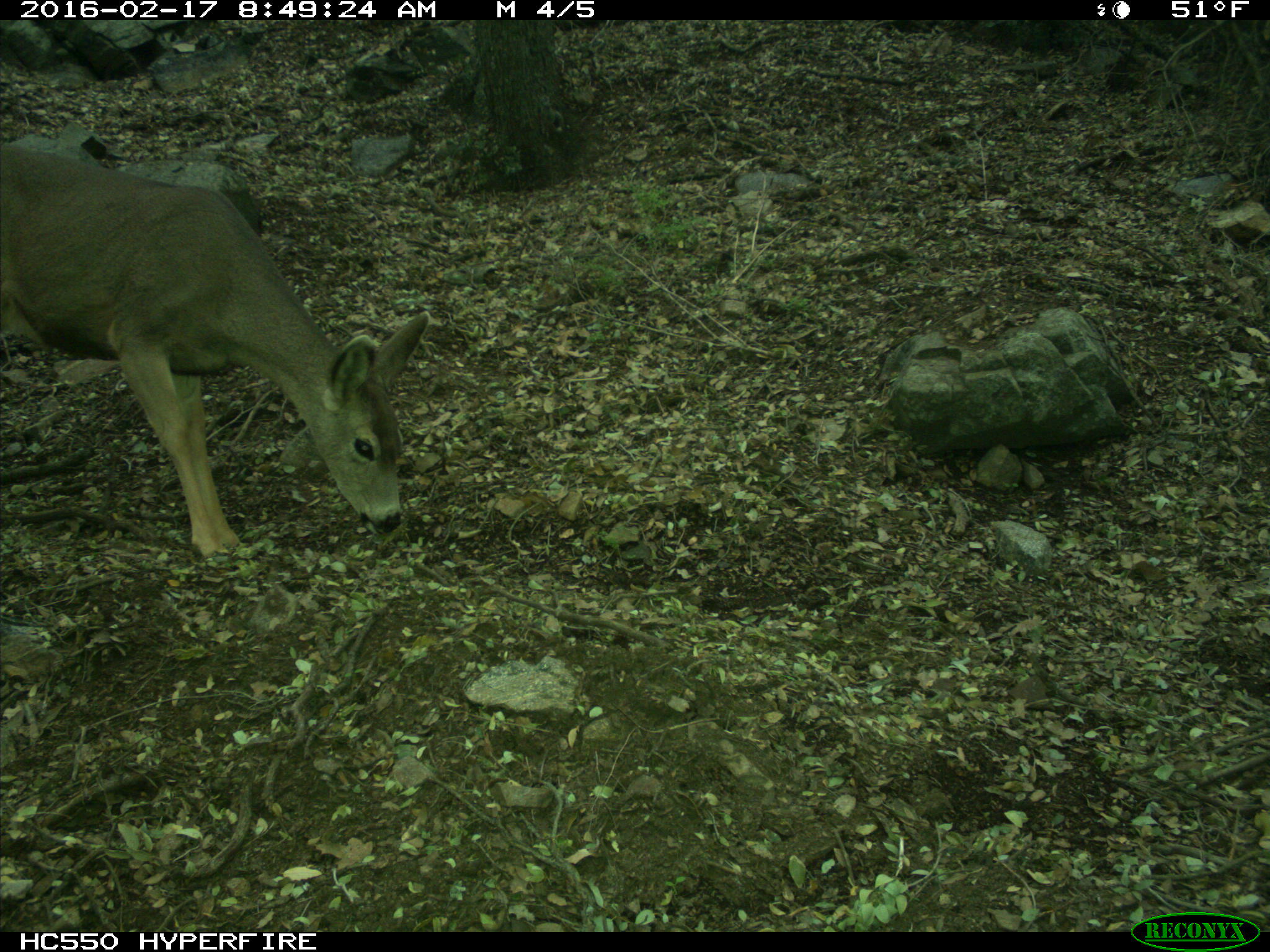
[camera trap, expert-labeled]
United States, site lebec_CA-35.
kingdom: Animalia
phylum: Chordata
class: Mammalia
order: Artiodactyla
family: Cervidae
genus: Odocoileus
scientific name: Odocoileus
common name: deer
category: unidentified deer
Unidentified deer (deer) (Odocoileus).